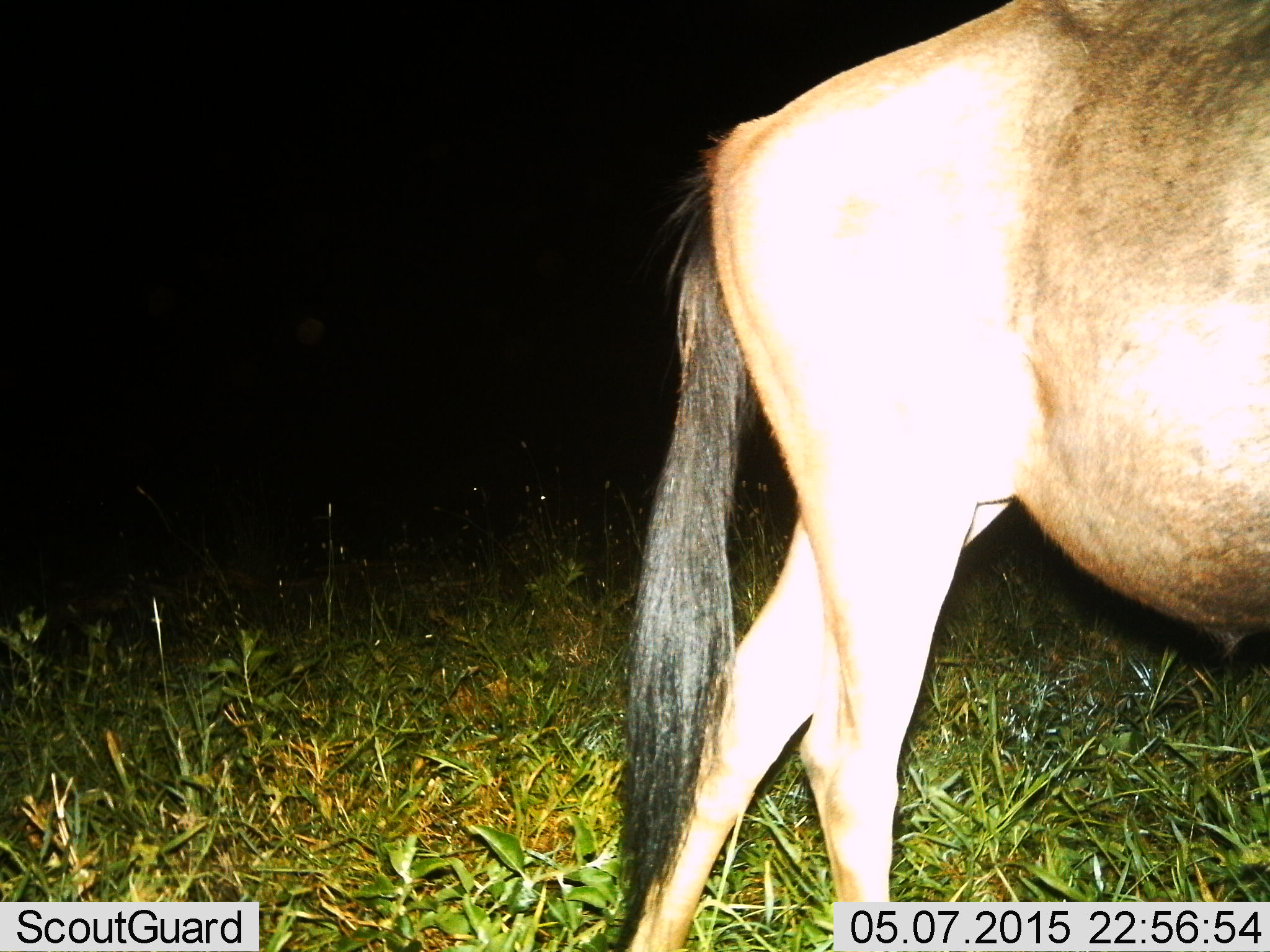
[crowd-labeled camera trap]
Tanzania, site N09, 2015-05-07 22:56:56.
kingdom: Animalia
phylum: Chordata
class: Mammalia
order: Artiodactyla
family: Bovidae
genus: Connochaetes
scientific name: Connochaetes taurinus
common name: blue wildebeest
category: wildebeest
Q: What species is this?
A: Wildebeest (blue wildebeest) (Connochaetes taurinus).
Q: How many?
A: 1.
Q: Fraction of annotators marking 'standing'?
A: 60%.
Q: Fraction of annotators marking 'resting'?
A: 0%.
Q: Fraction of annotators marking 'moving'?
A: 40%.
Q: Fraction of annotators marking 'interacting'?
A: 0%.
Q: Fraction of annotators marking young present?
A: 0%.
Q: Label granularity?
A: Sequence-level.